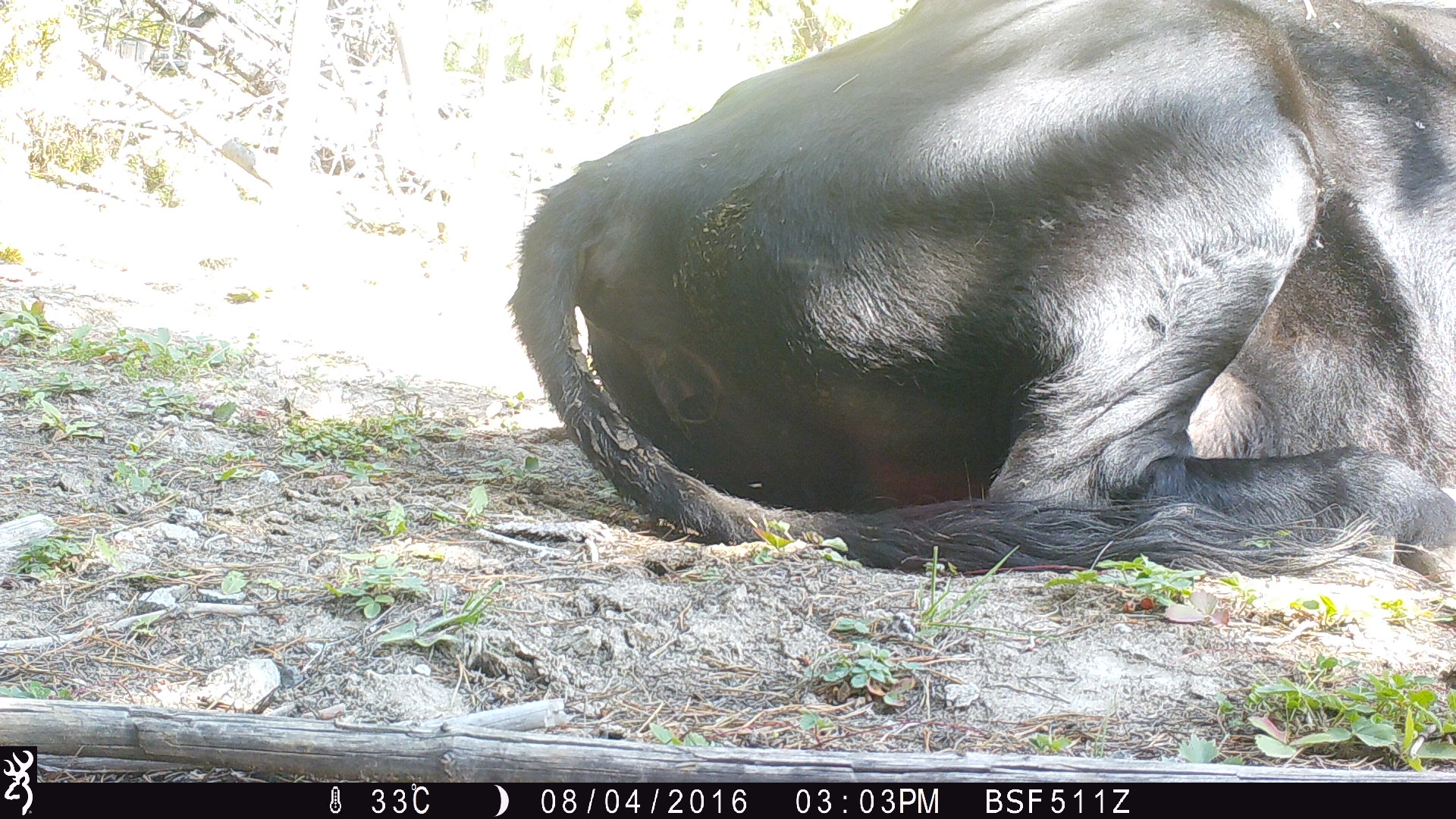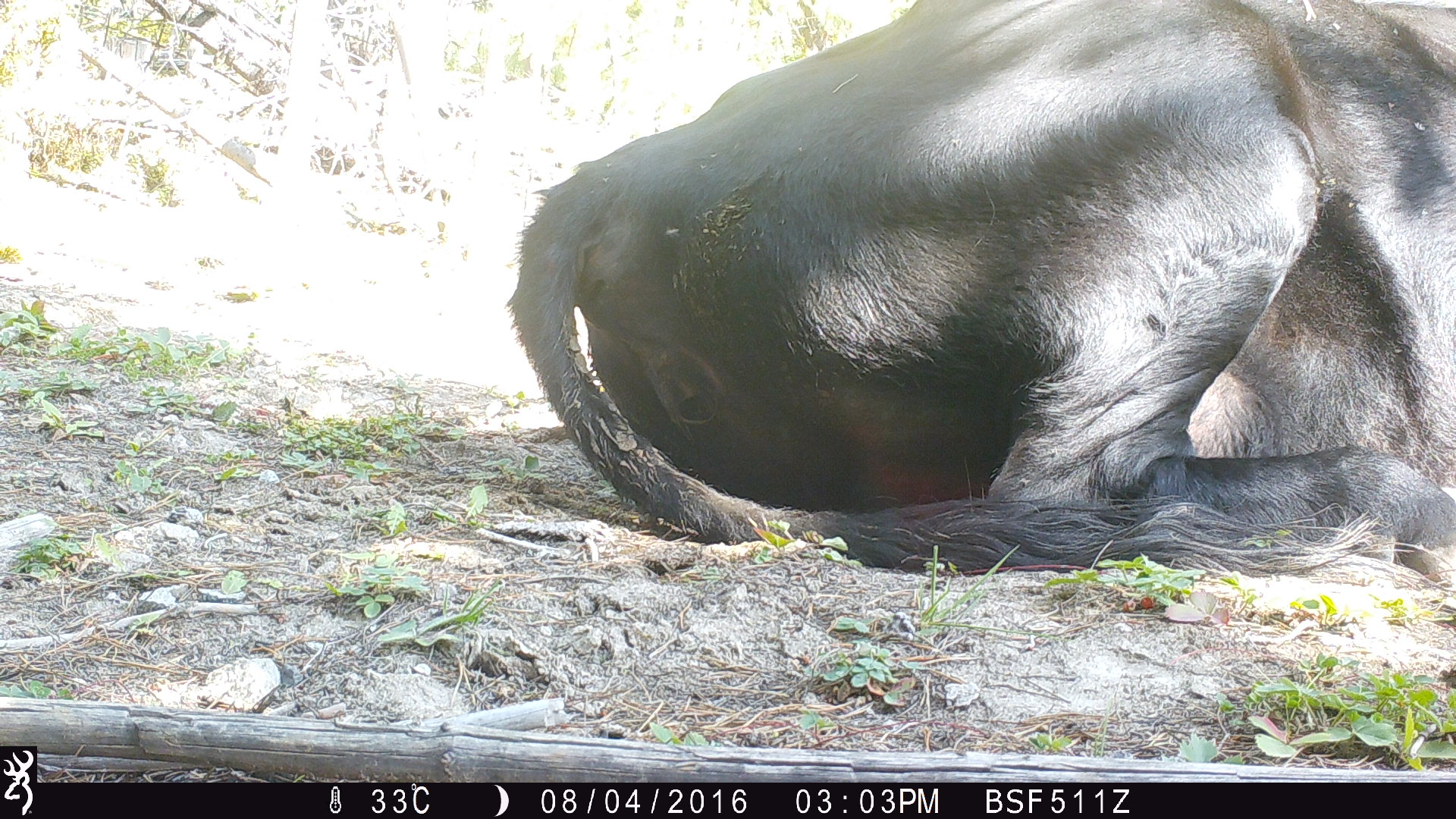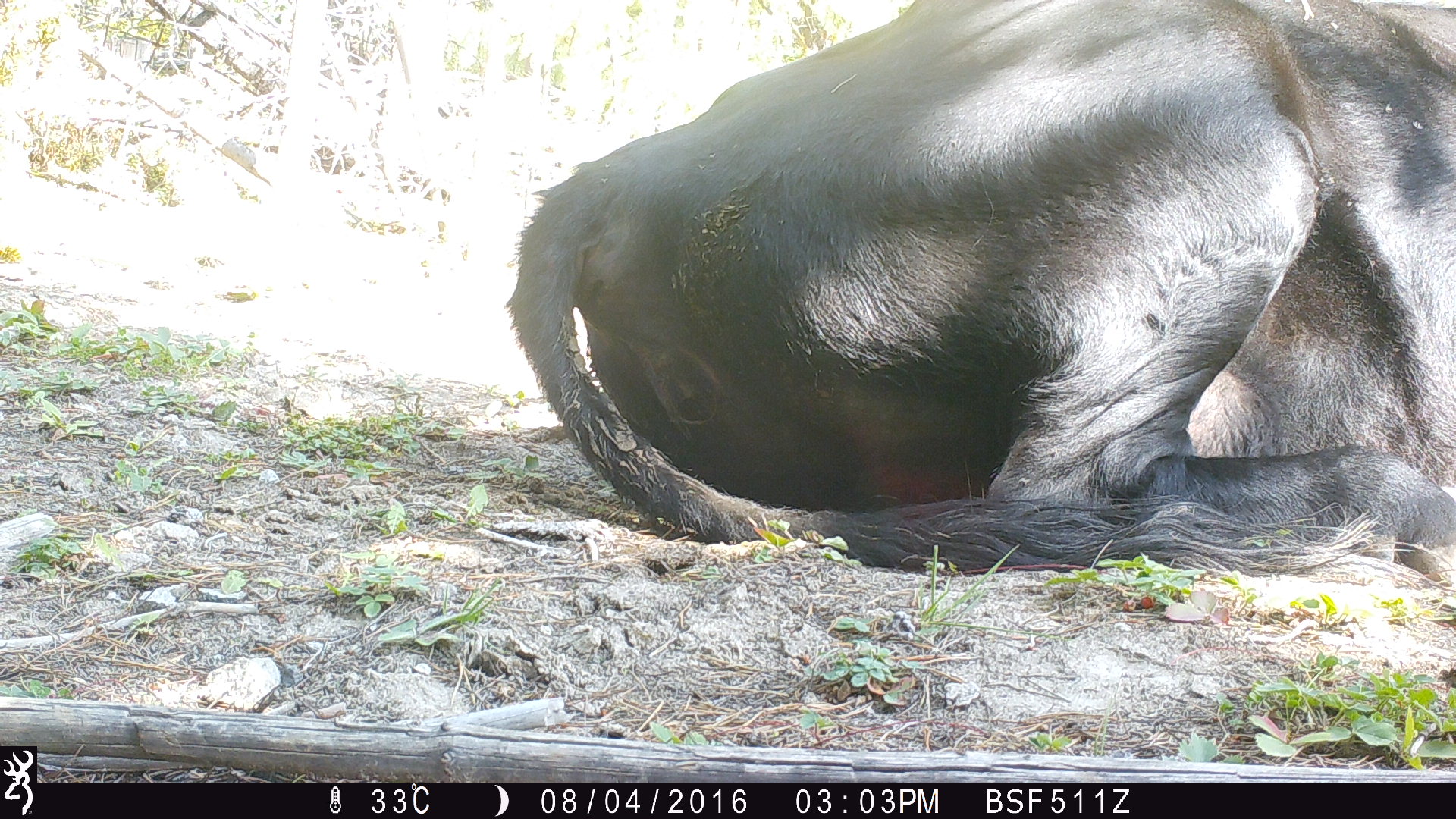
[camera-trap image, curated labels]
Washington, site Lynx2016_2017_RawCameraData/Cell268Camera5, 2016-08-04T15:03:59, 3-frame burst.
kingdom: Animalia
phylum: Chordata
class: Mammalia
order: Artiodactyla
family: Bovidae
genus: Bos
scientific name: Bos taurus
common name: domestic cattle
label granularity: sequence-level